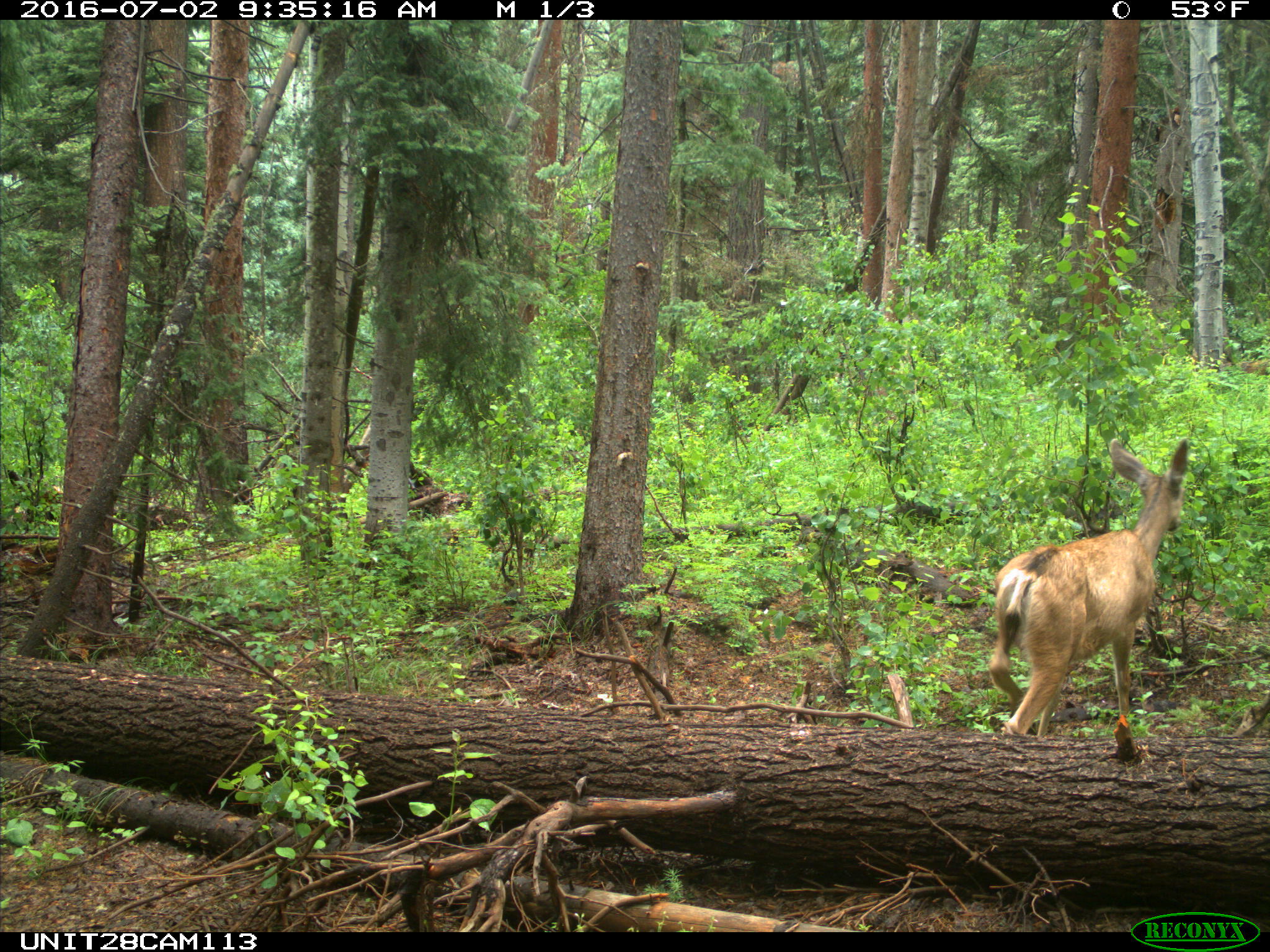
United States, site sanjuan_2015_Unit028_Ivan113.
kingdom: Animalia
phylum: Chordata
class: Mammalia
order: Artiodactyla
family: Cervidae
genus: Odocoileus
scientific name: Odocoileus hemionus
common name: mule deer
Odocoileus hemionus (mule deer).